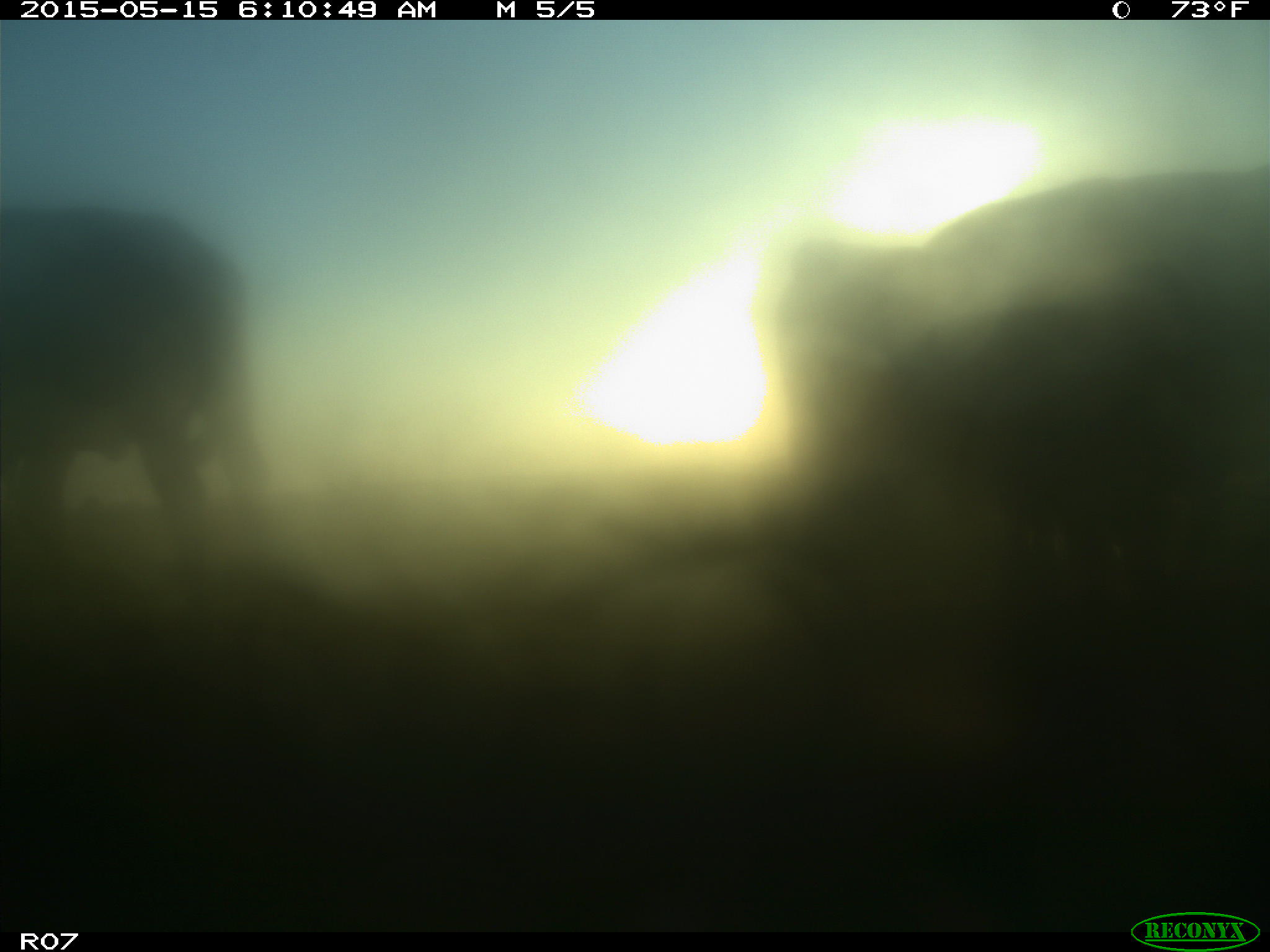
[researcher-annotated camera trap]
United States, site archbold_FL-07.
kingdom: Animalia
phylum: Chordata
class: Mammalia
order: Artiodactyla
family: Bovidae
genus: Bos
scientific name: Bos taurus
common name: domestic cow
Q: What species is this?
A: Bos taurus (domestic cow).